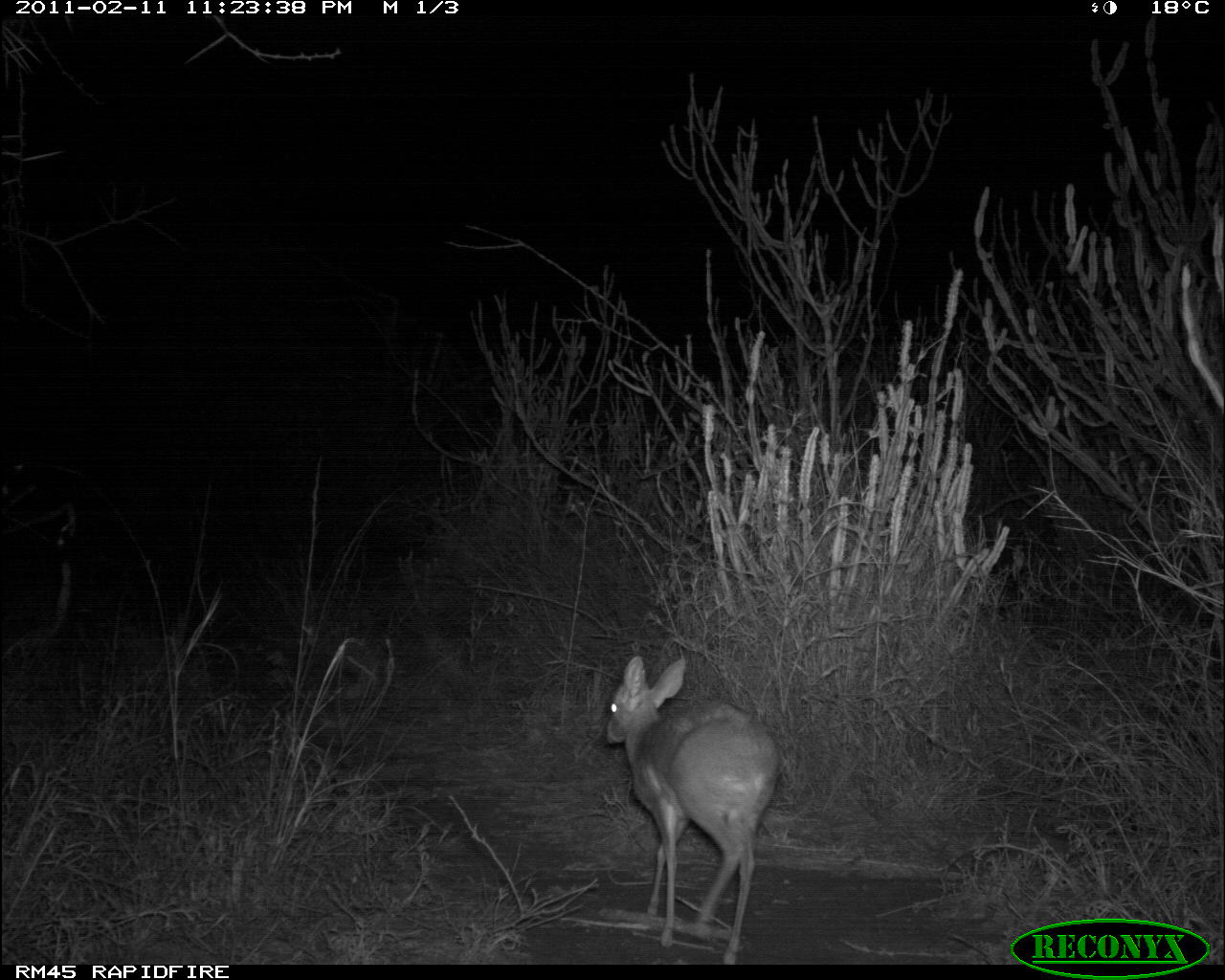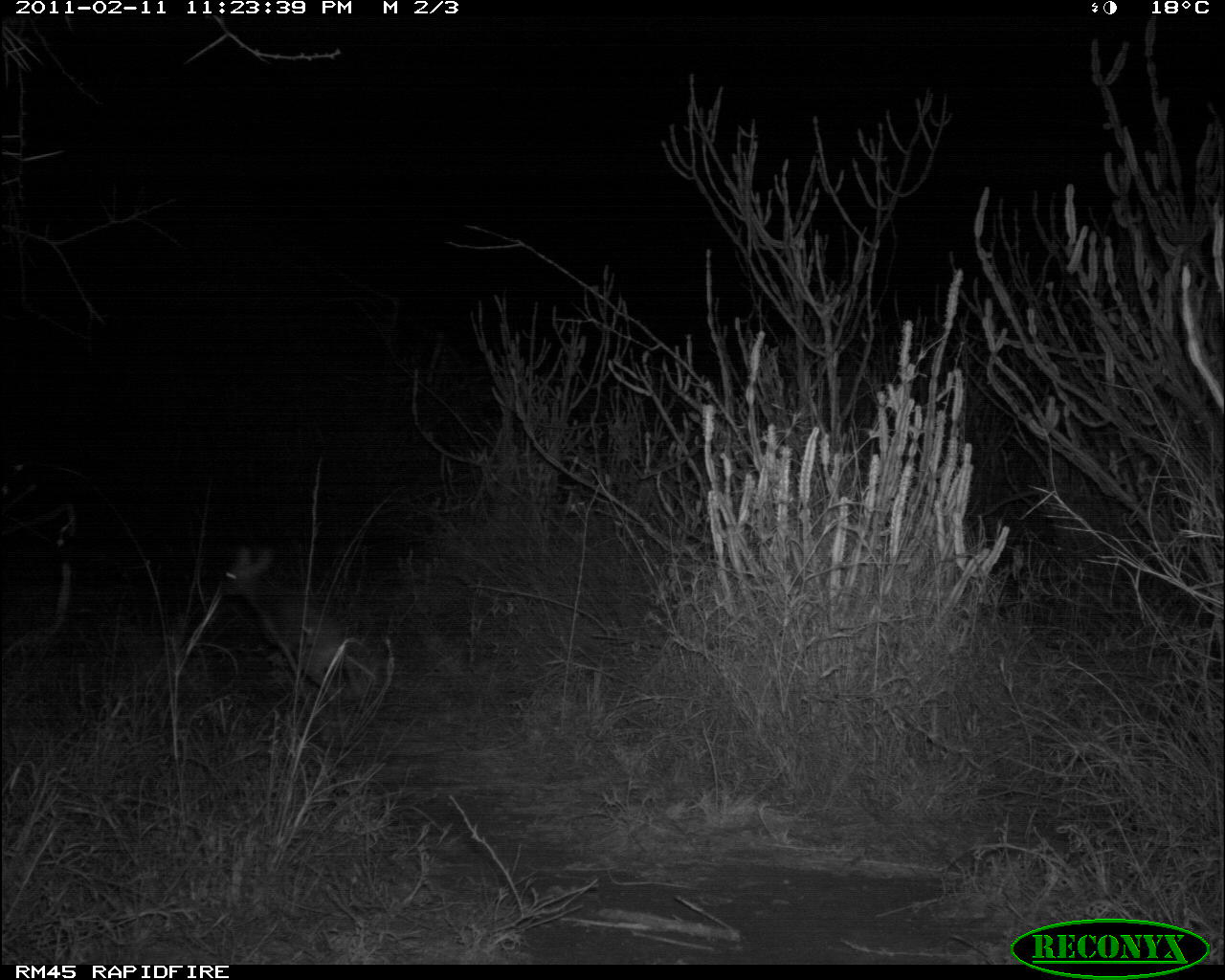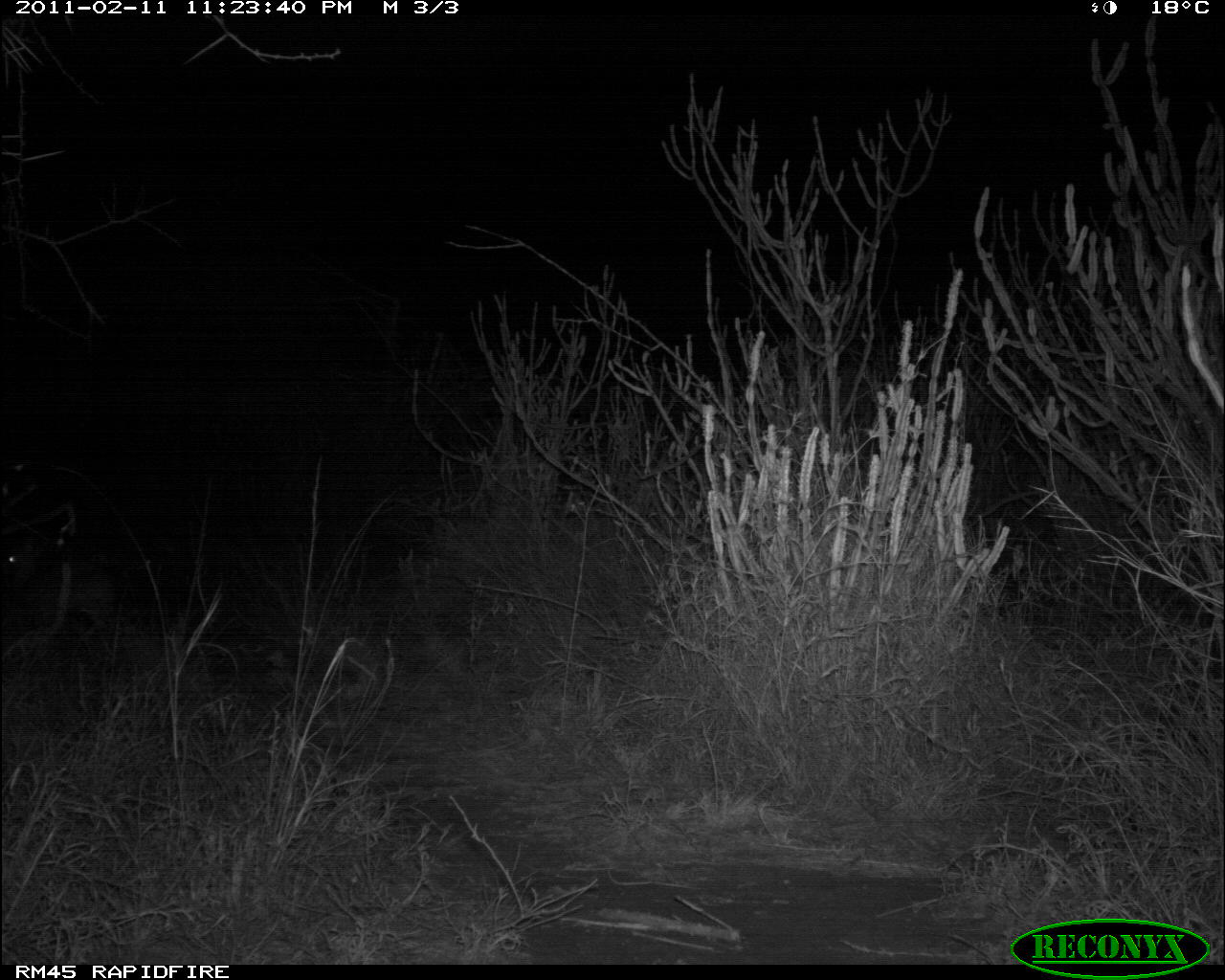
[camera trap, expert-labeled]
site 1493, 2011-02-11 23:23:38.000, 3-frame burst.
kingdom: Animalia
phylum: Chordata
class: Mammalia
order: Artiodactyla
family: Bovidae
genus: Madoqua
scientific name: Madoqua guentheri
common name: günther's dik-dik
Madoqua guentheri (günther's dik-dik), count 1.